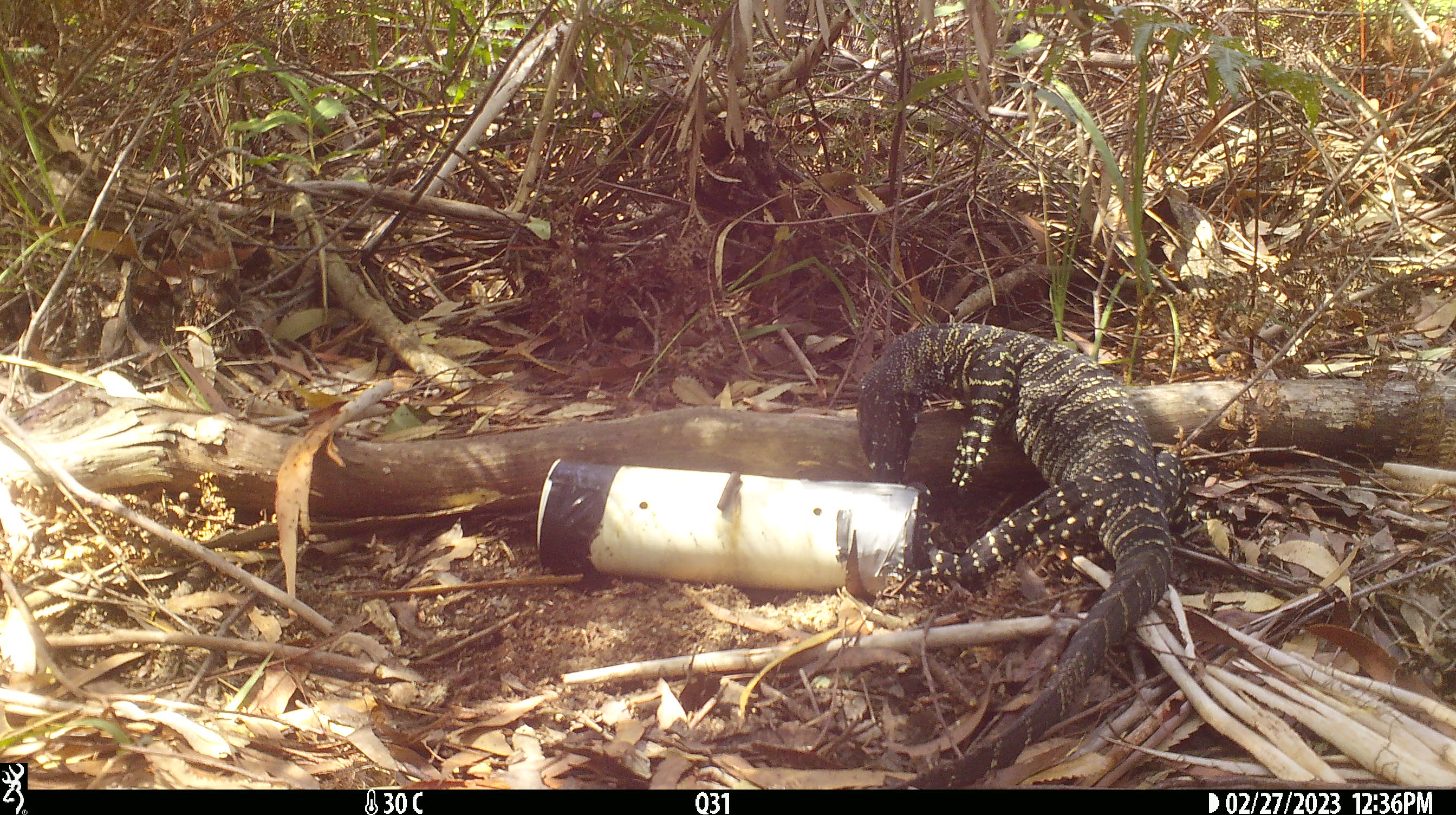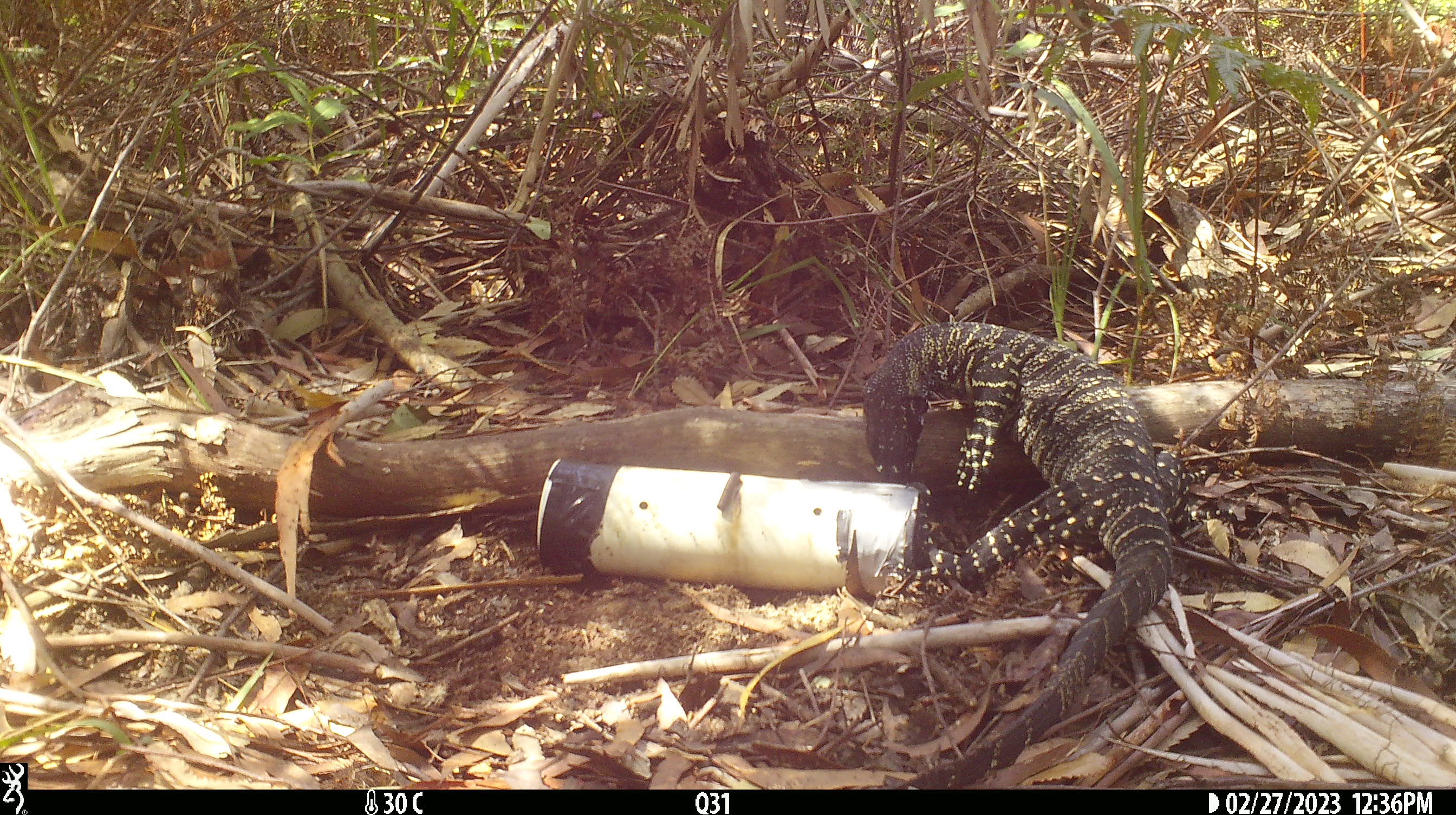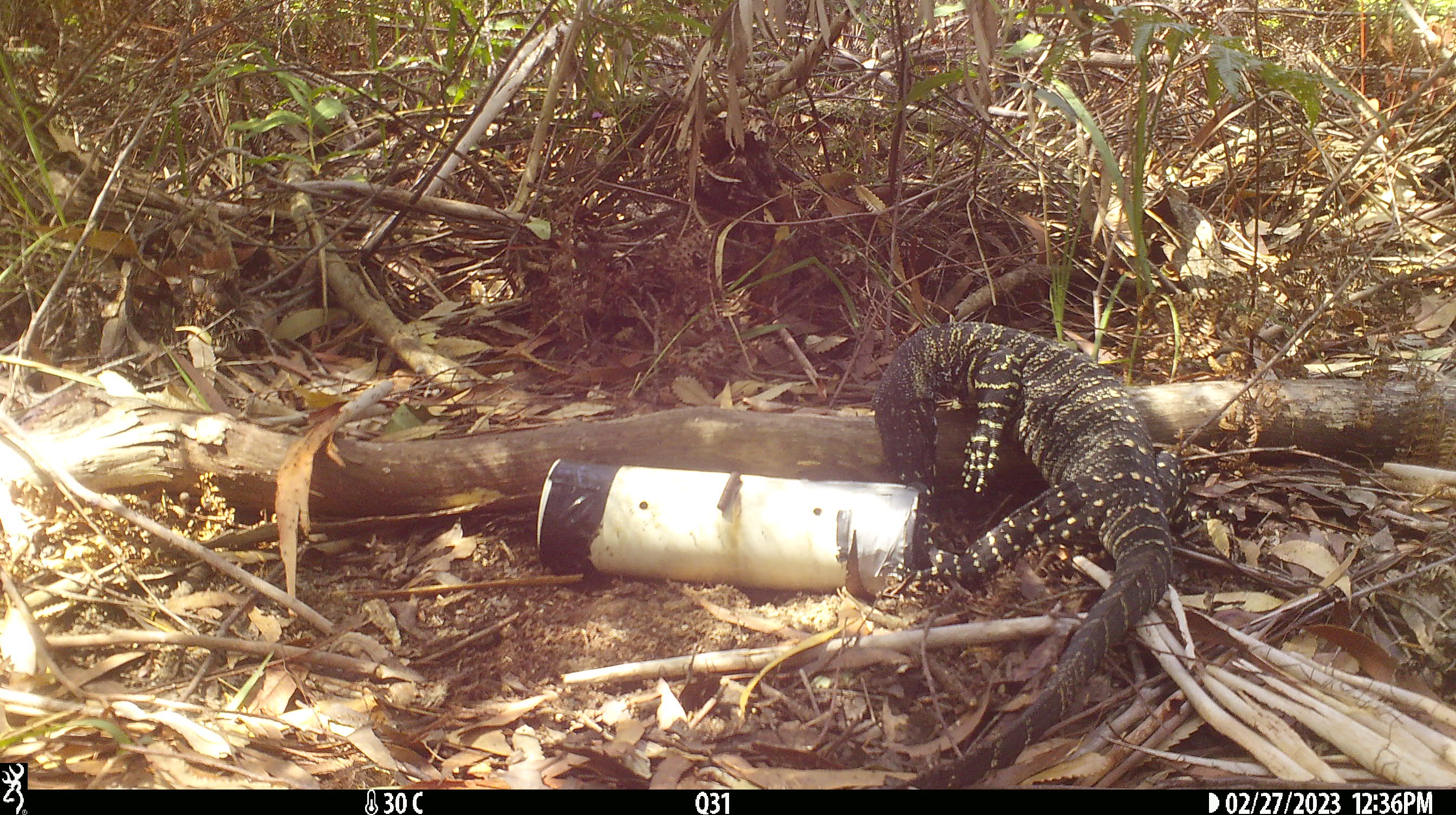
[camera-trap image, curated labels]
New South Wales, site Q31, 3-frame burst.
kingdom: Animalia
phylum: Chordata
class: Reptilia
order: Squamata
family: Varanidae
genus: Varanus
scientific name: Varanus varius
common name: lace monitor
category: goanna